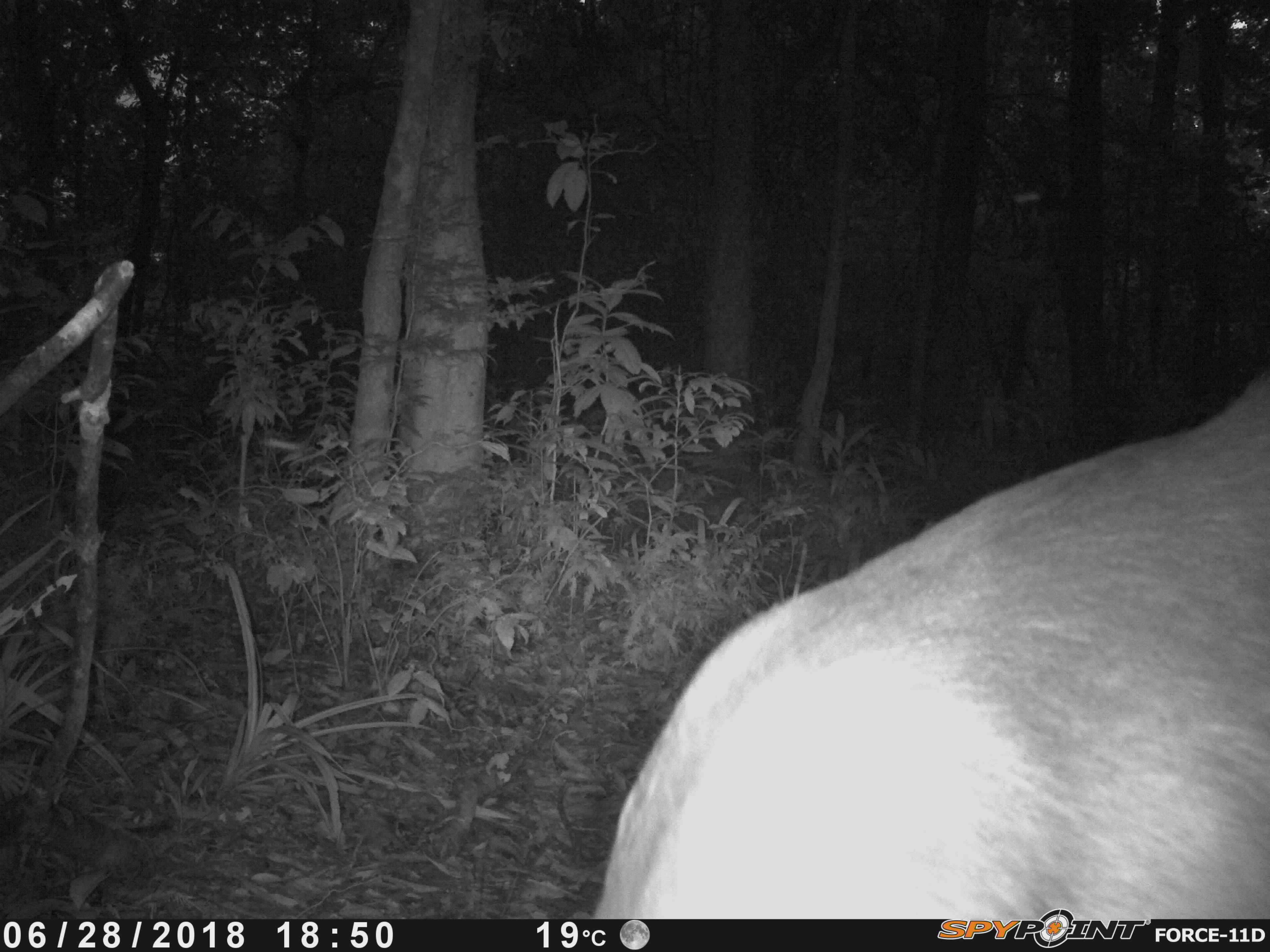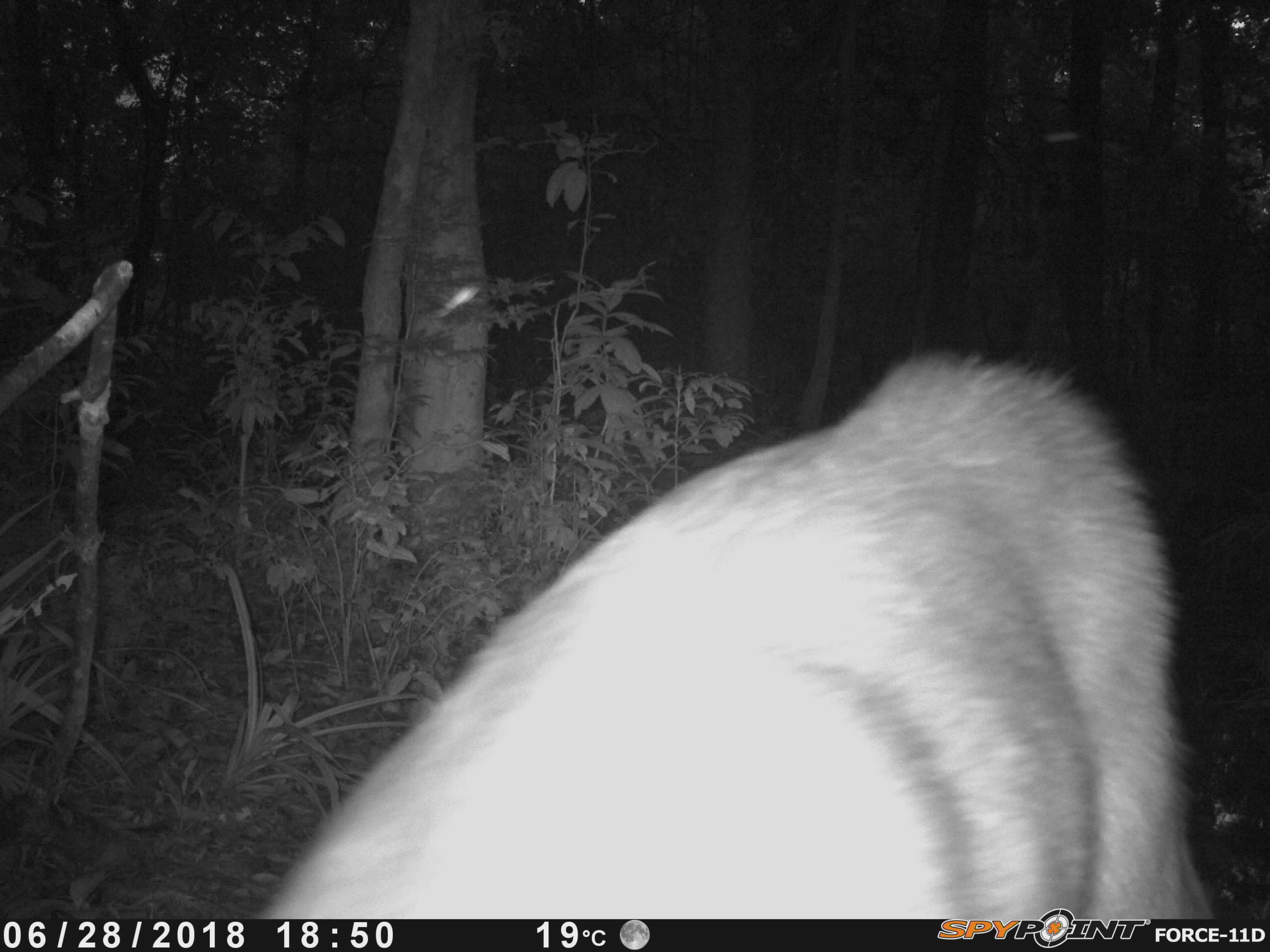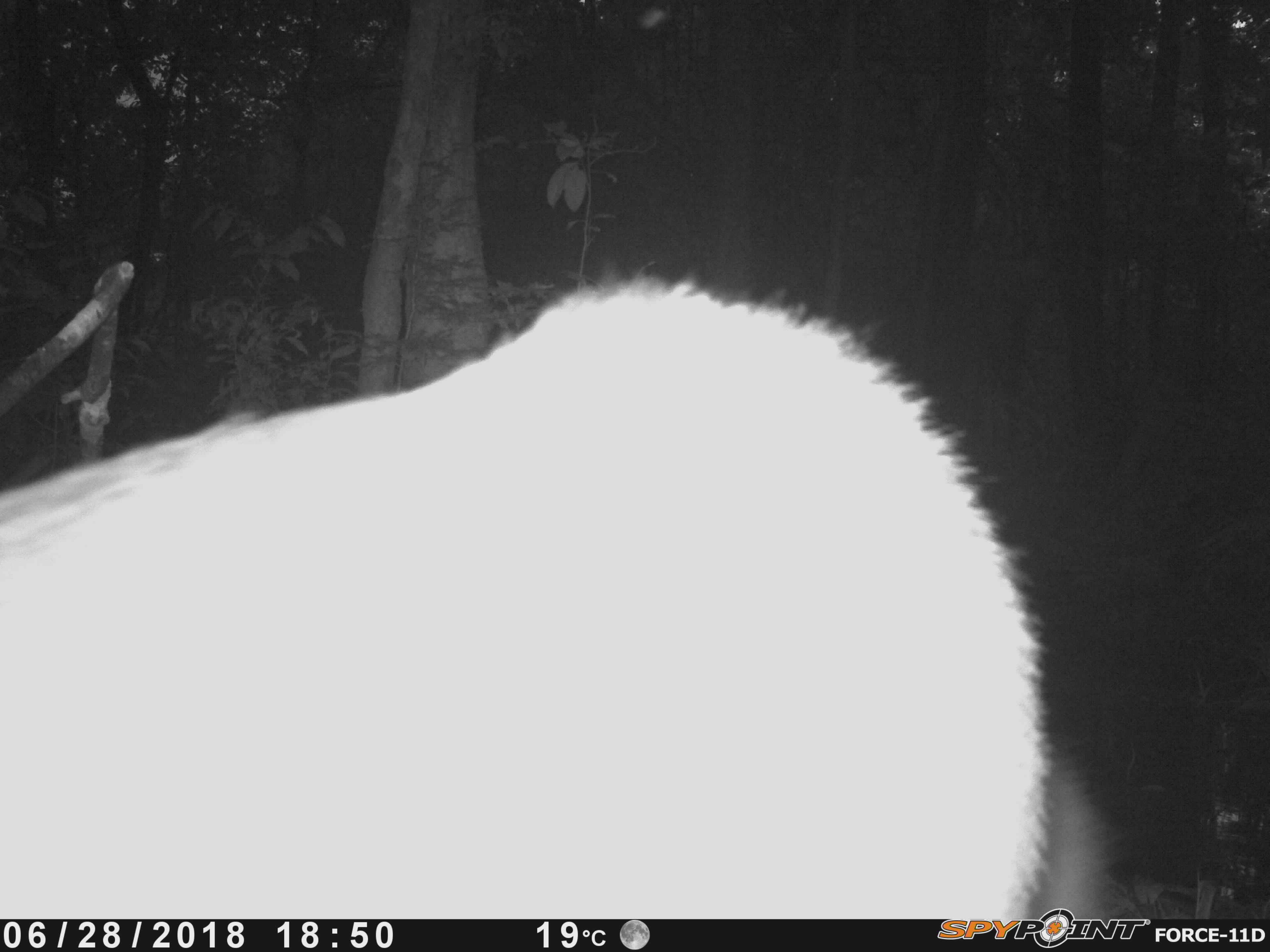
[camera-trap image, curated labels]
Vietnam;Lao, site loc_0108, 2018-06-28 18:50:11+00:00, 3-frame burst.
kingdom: Animalia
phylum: Chordata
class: Mammalia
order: Artiodactyla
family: Cervidae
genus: Rusa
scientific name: Rusa unicolor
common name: sambar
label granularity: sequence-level